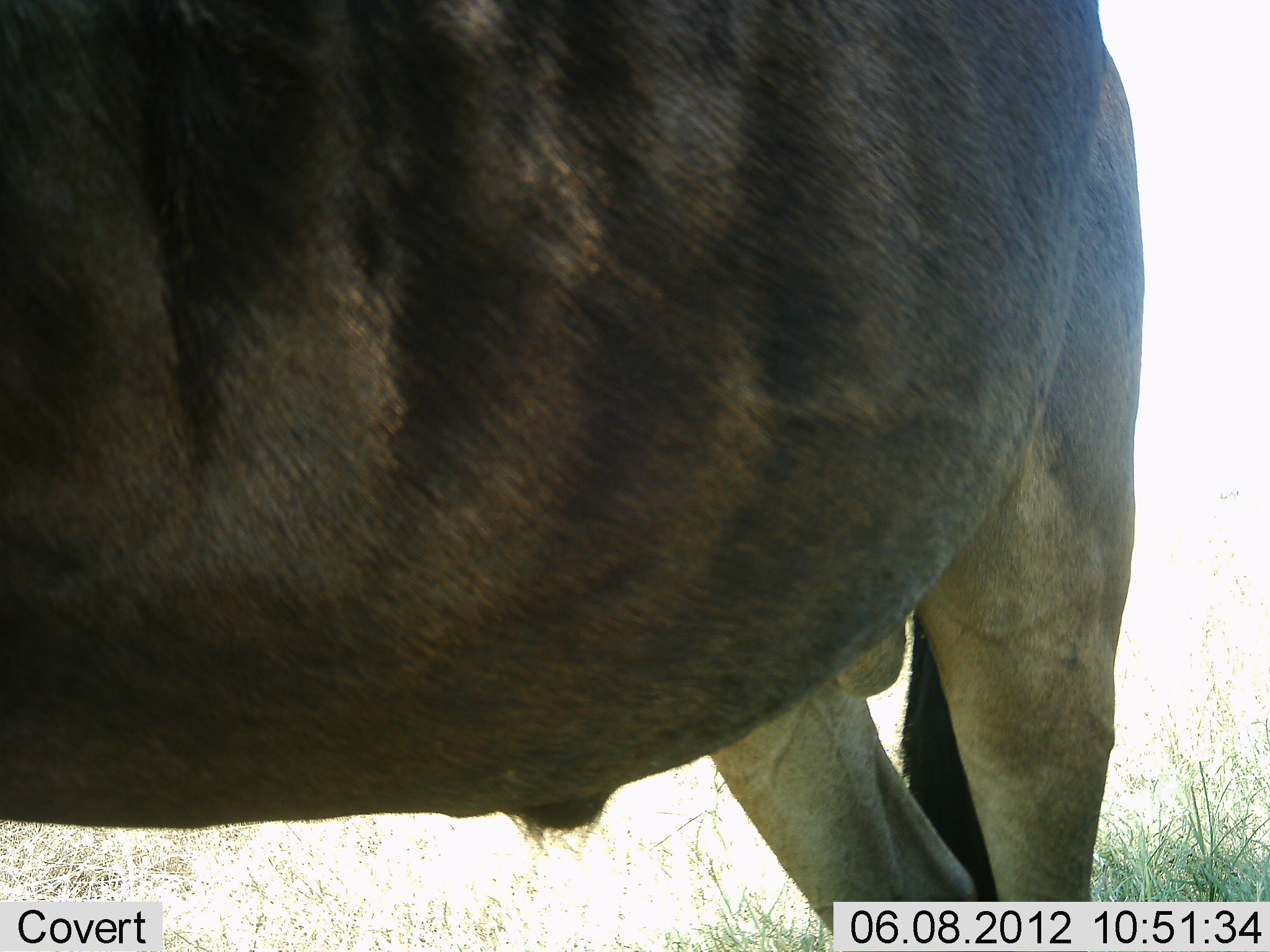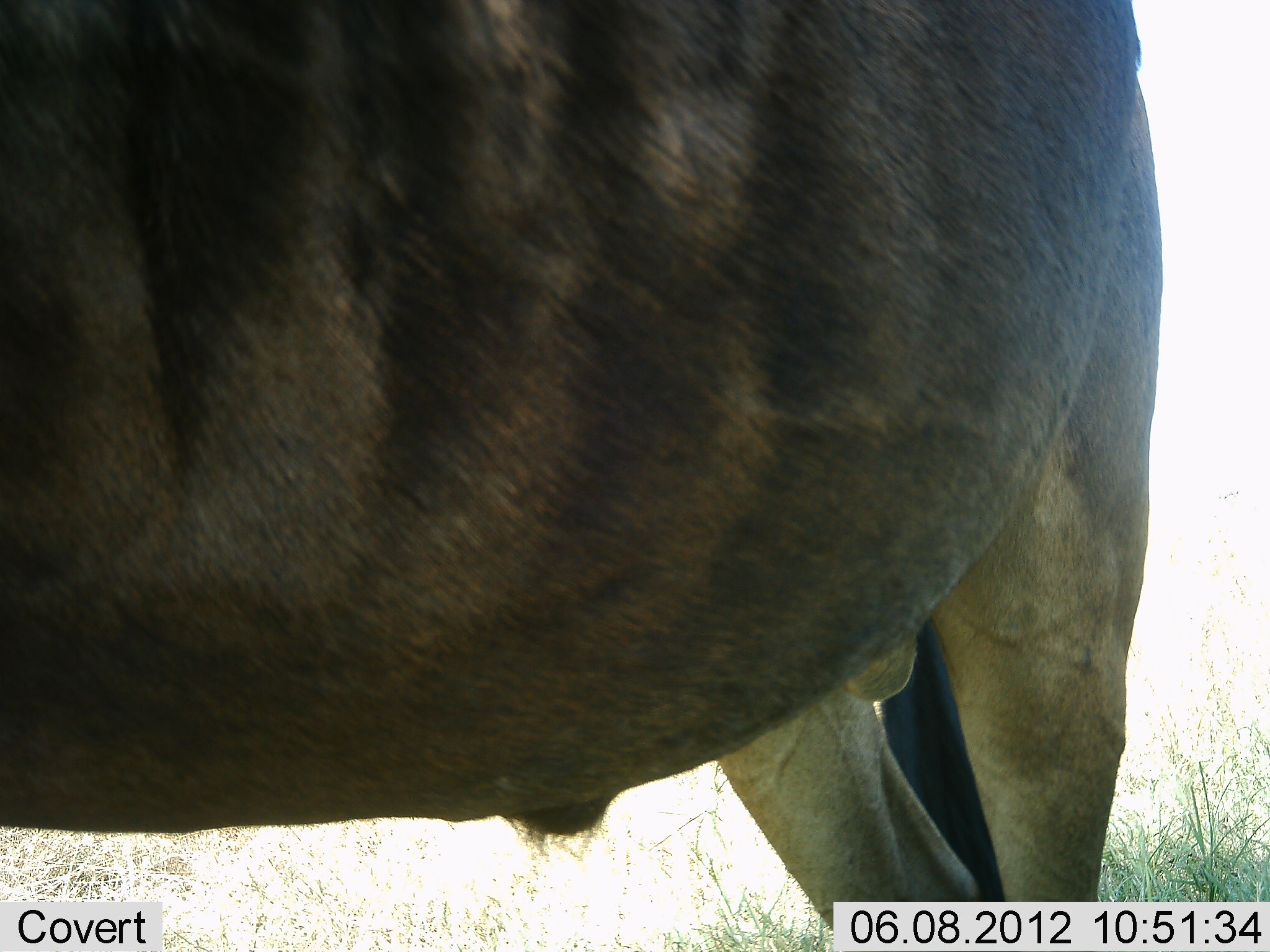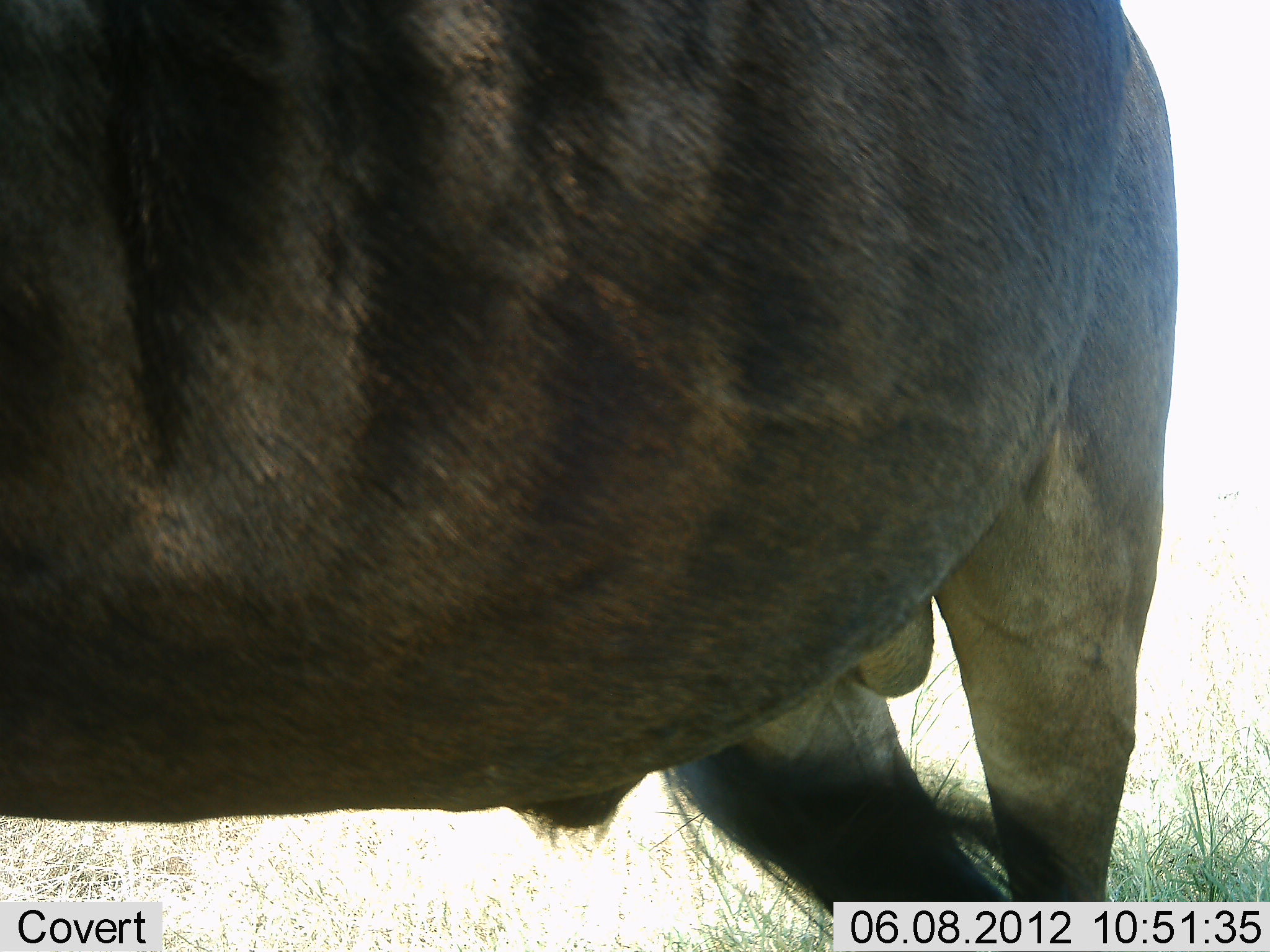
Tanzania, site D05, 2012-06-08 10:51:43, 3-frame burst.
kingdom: Animalia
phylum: Chordata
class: Mammalia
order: Artiodactyla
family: Bovidae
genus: Connochaetes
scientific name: Connochaetes taurinus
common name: blue wildebeest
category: wildebeest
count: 1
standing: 90%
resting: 0%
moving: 10%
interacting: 0%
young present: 0%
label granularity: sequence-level